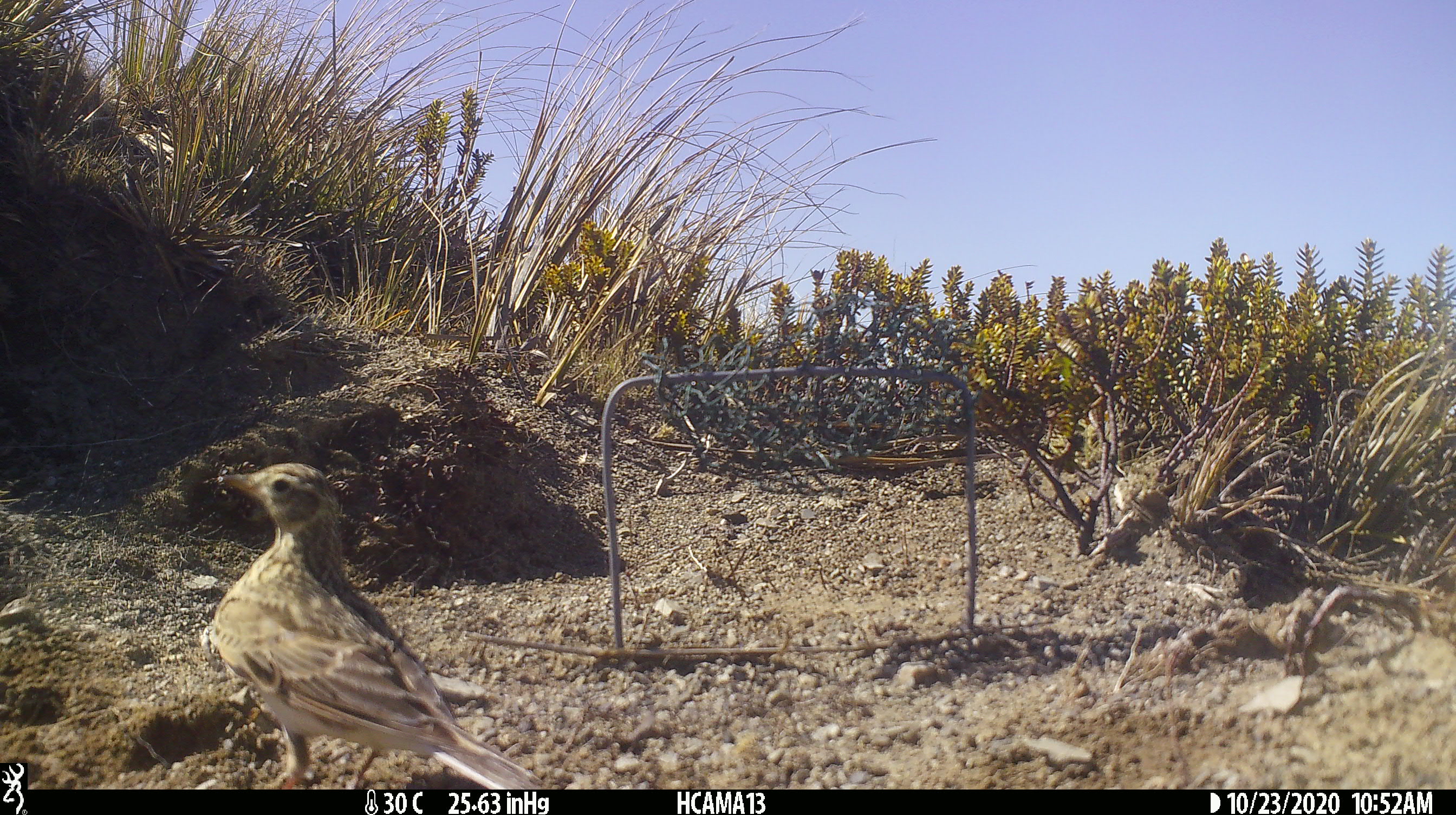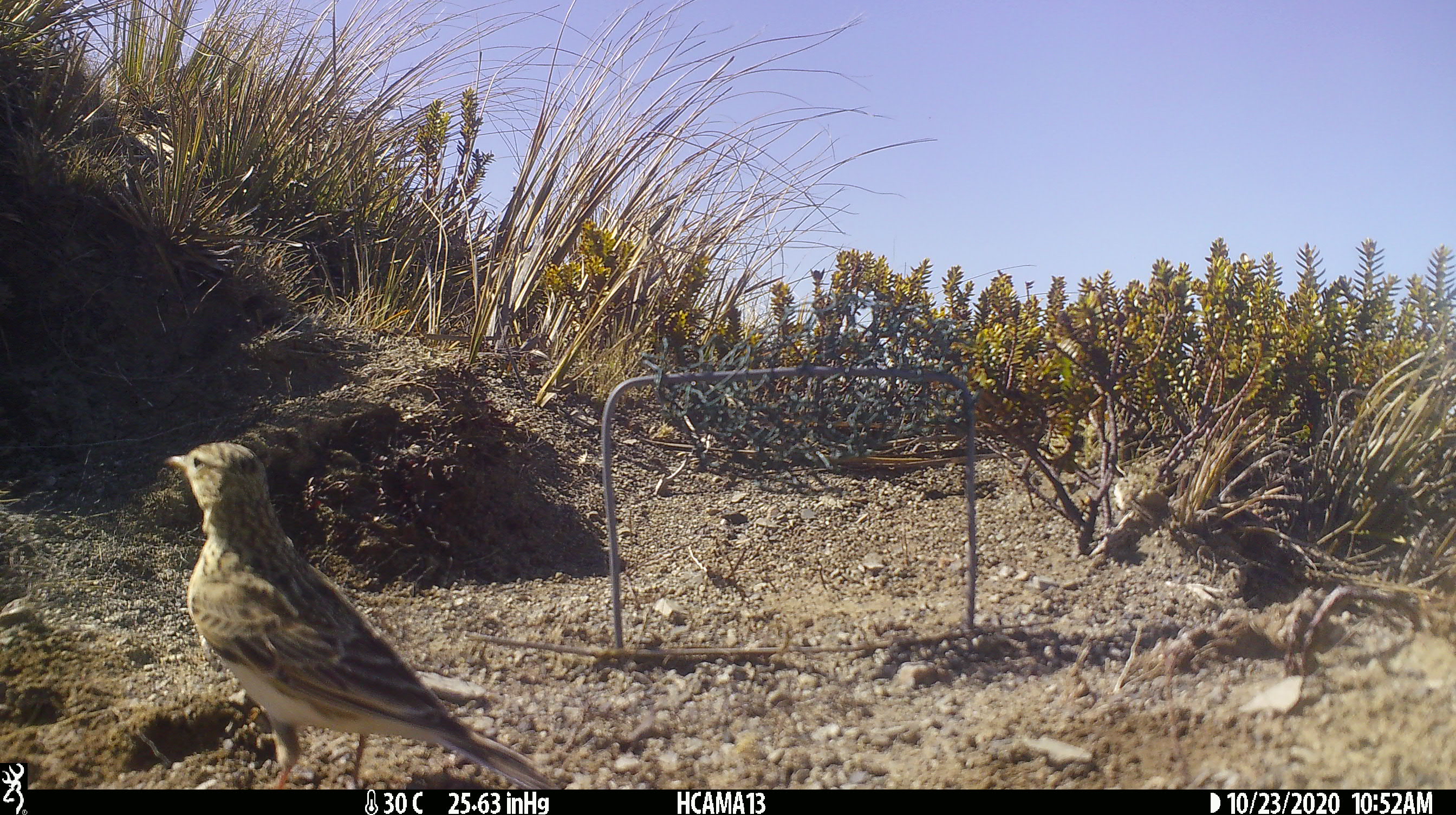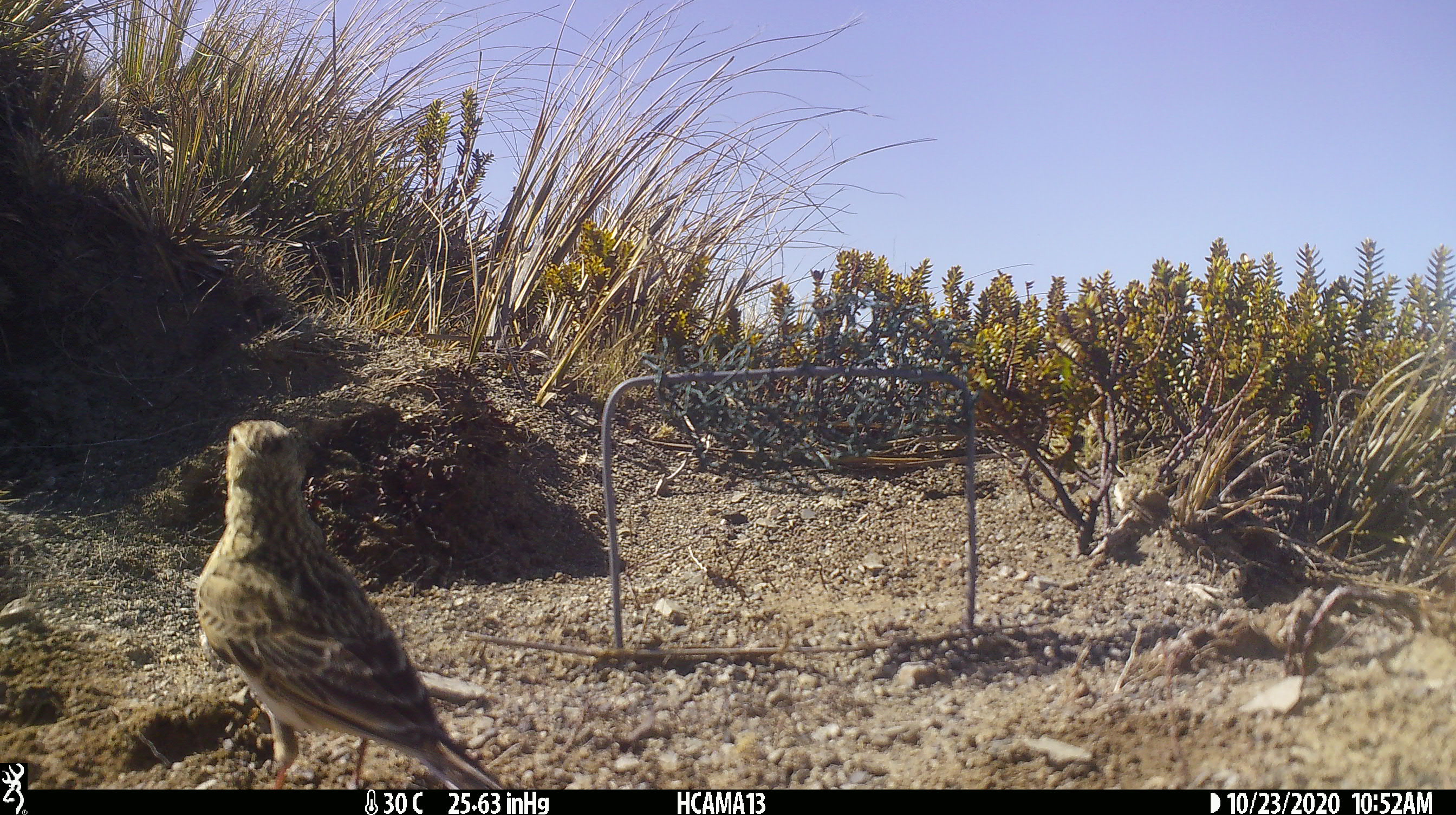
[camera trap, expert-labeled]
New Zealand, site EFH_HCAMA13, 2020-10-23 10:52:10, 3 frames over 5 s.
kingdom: Animalia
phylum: Chordata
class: Aves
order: Passeriformes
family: Motacillidae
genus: Anthus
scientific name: Anthus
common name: pipit